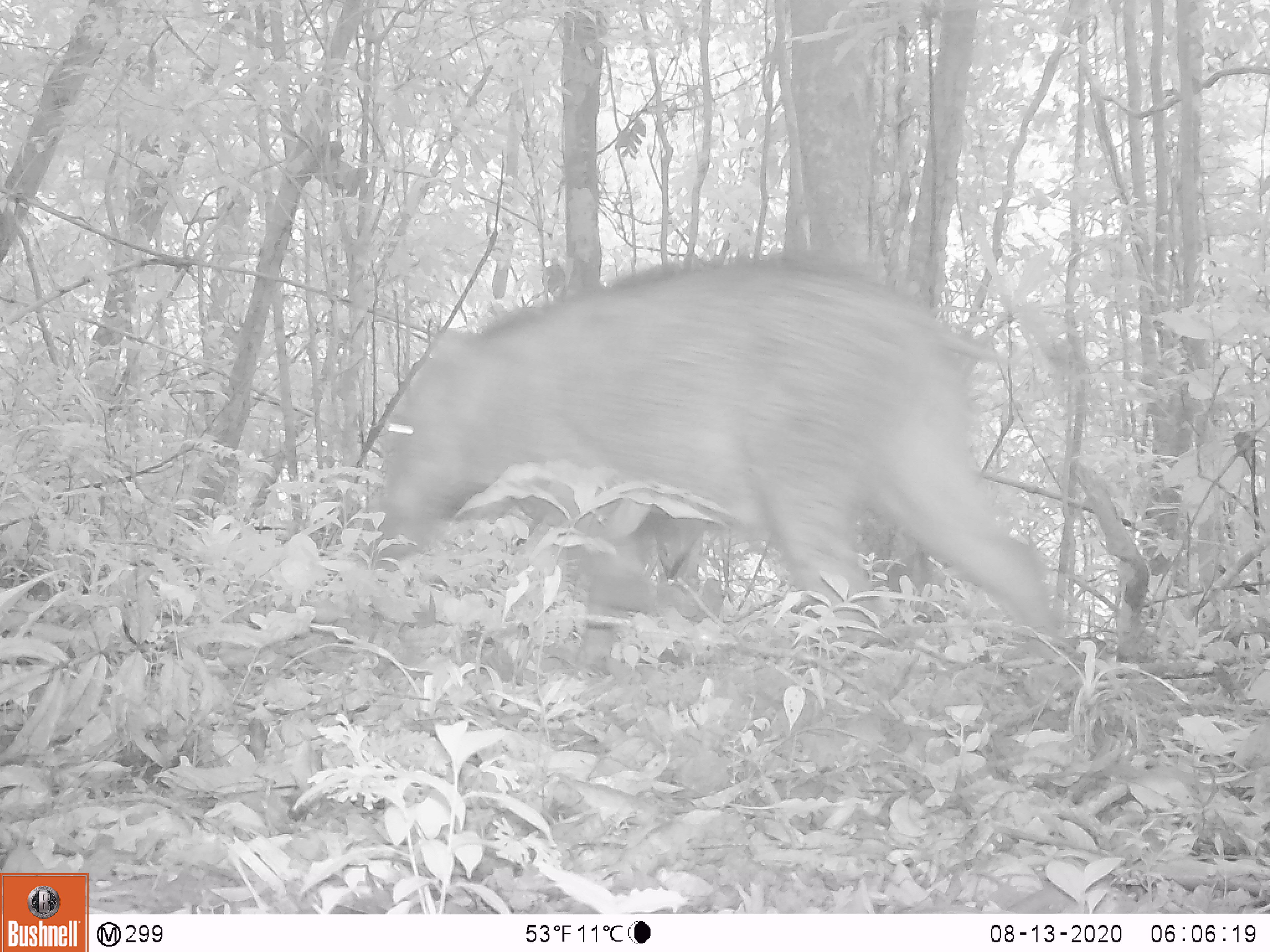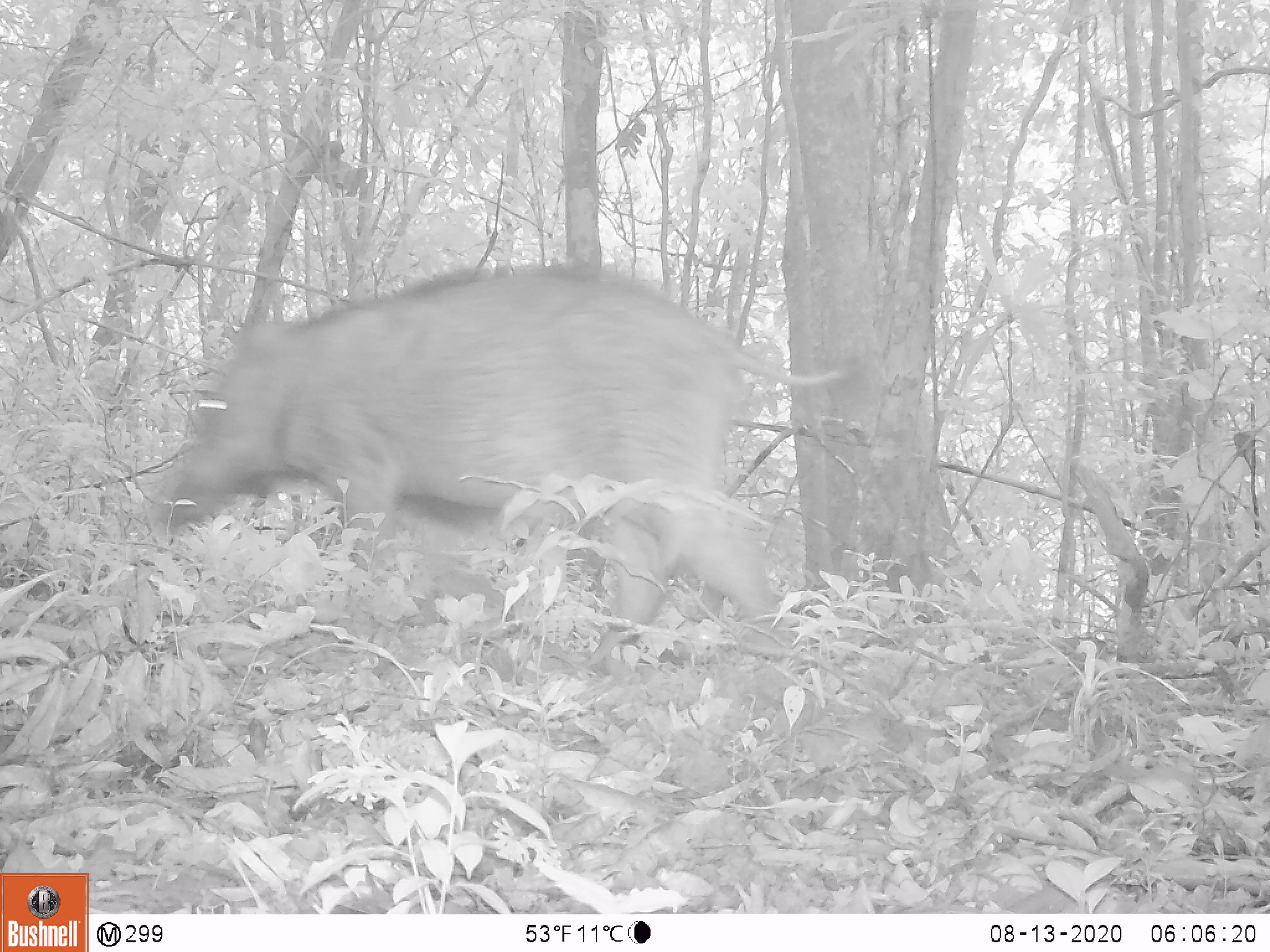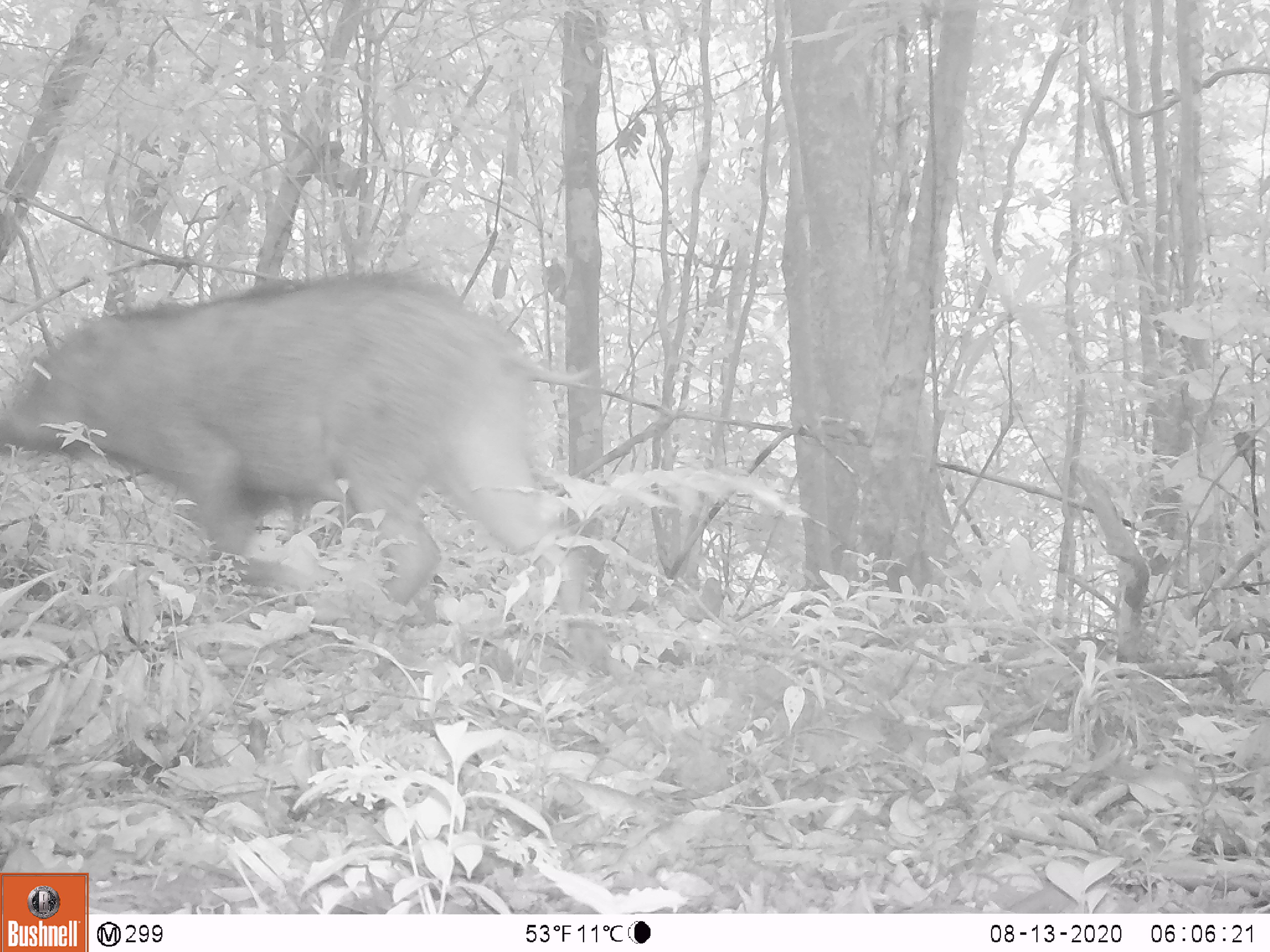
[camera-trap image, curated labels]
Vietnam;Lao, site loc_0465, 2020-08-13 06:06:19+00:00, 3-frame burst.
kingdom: Animalia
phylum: Chordata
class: Mammalia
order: Artiodactyla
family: Suidae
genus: Sus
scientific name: Sus scrofa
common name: eurasian wild pig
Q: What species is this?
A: Eurasian wild pig (Sus scrofa).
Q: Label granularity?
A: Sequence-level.